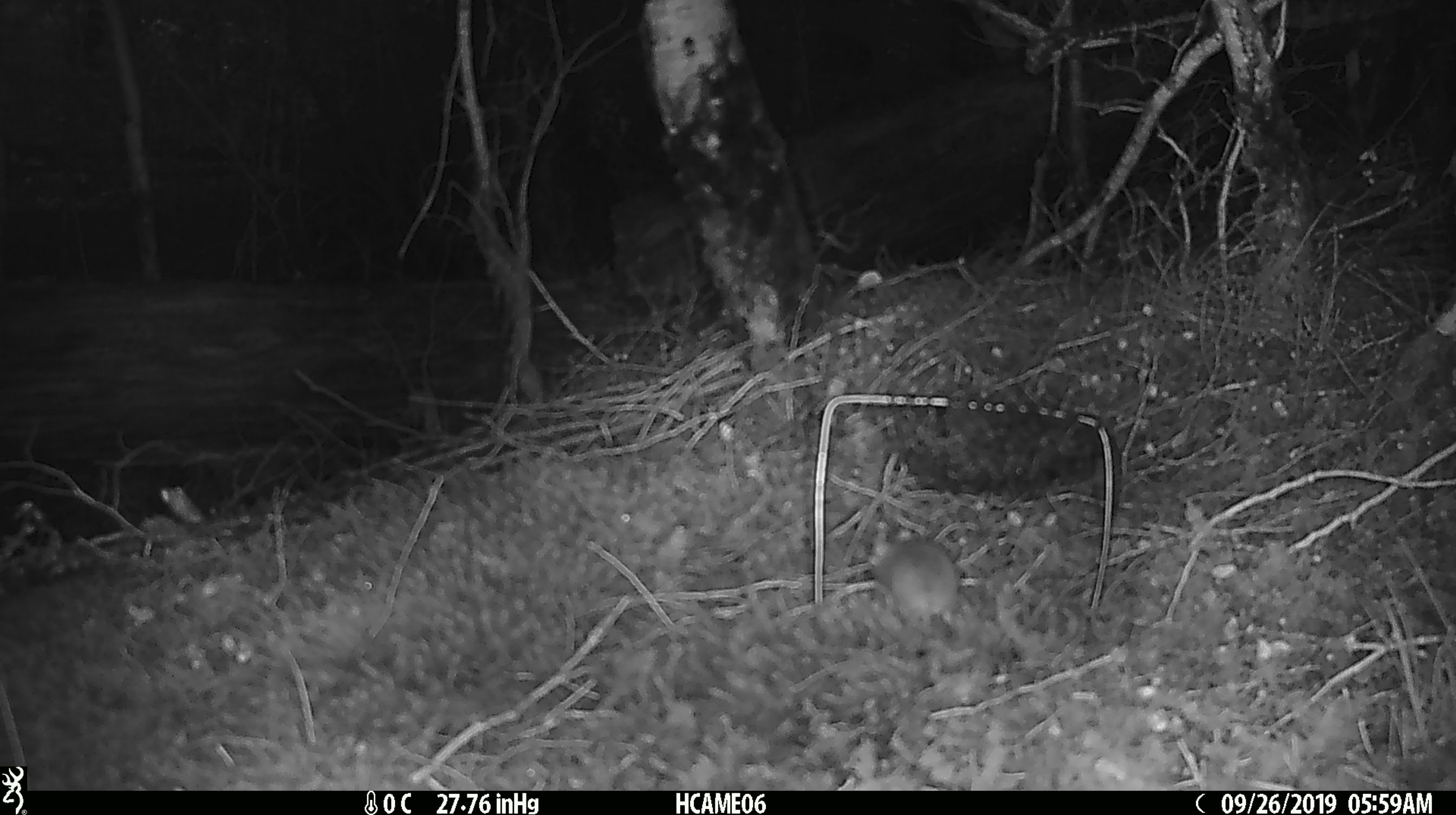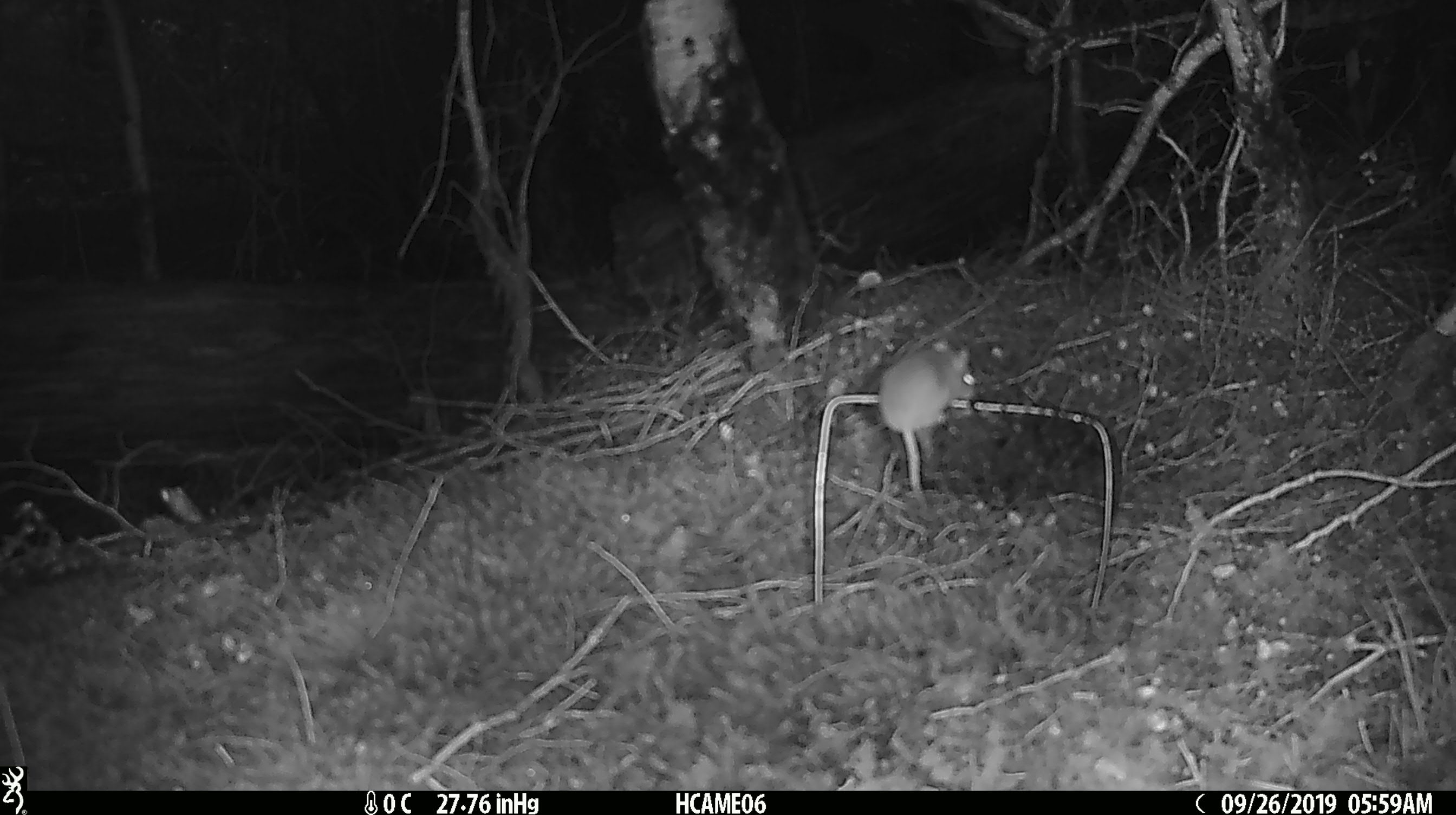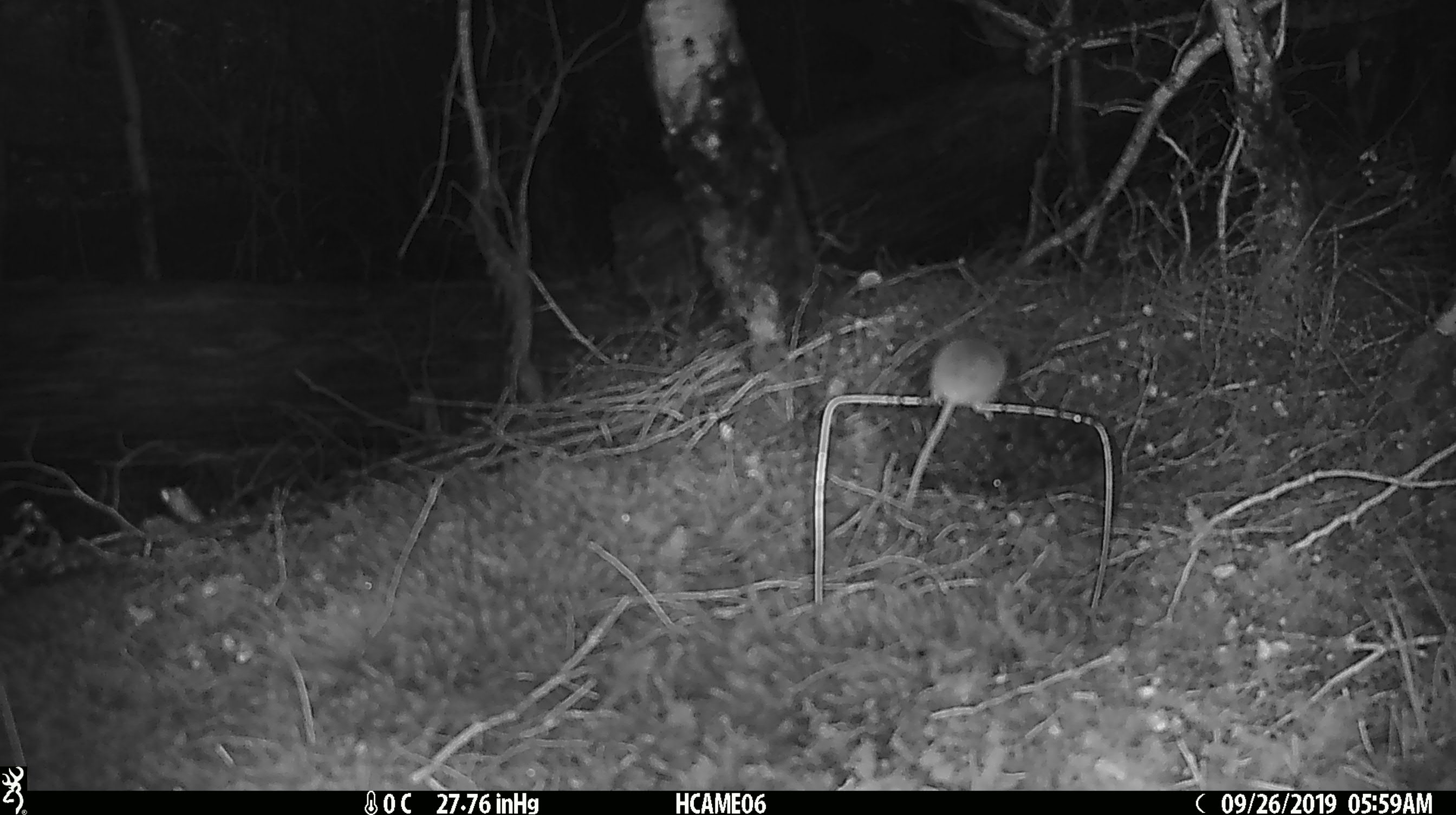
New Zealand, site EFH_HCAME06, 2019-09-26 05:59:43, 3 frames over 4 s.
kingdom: Animalia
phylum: Chordata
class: Mammalia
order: Rodentia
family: Muridae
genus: Mus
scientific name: Mus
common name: mouse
Mouse (Mus).